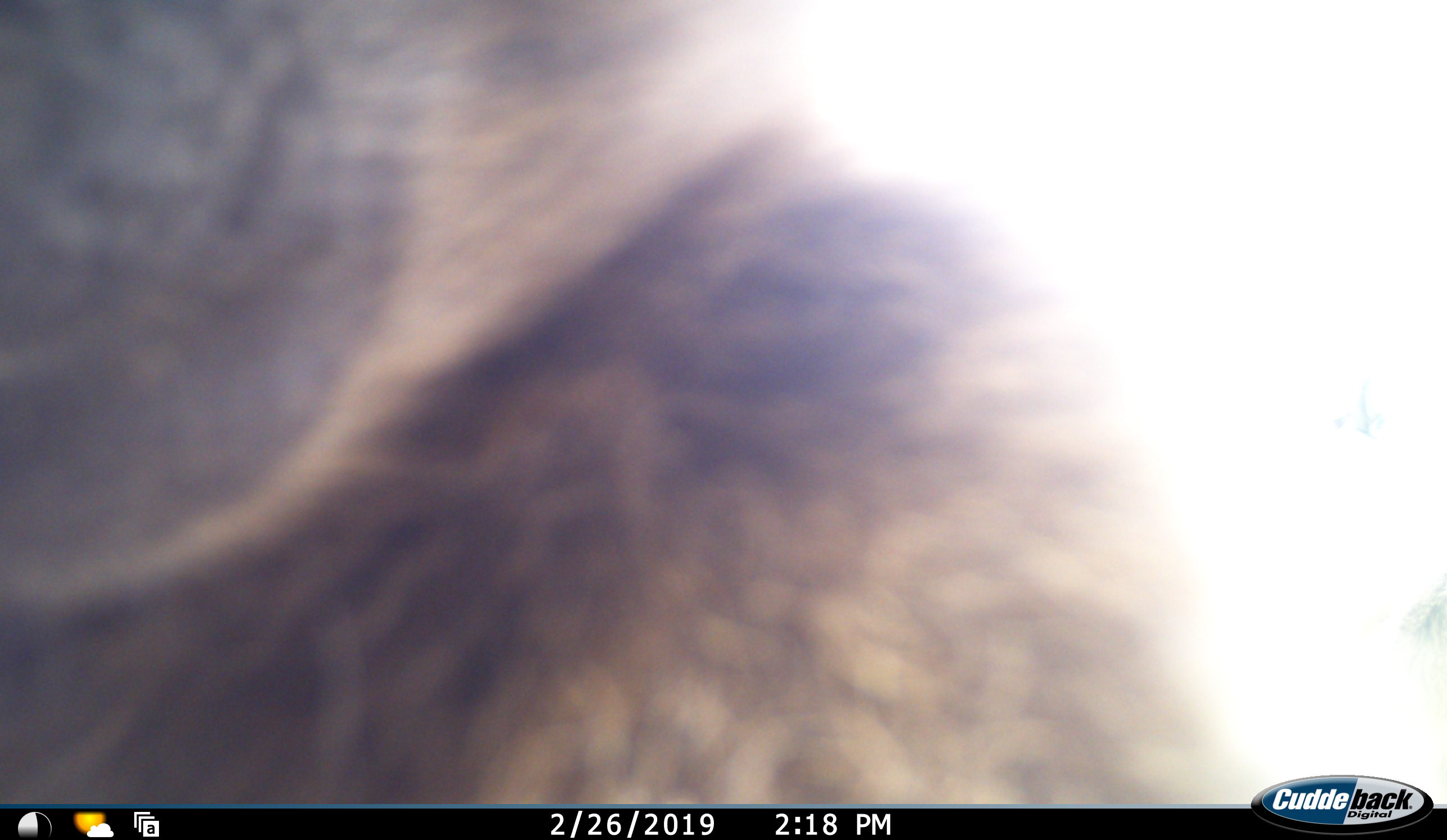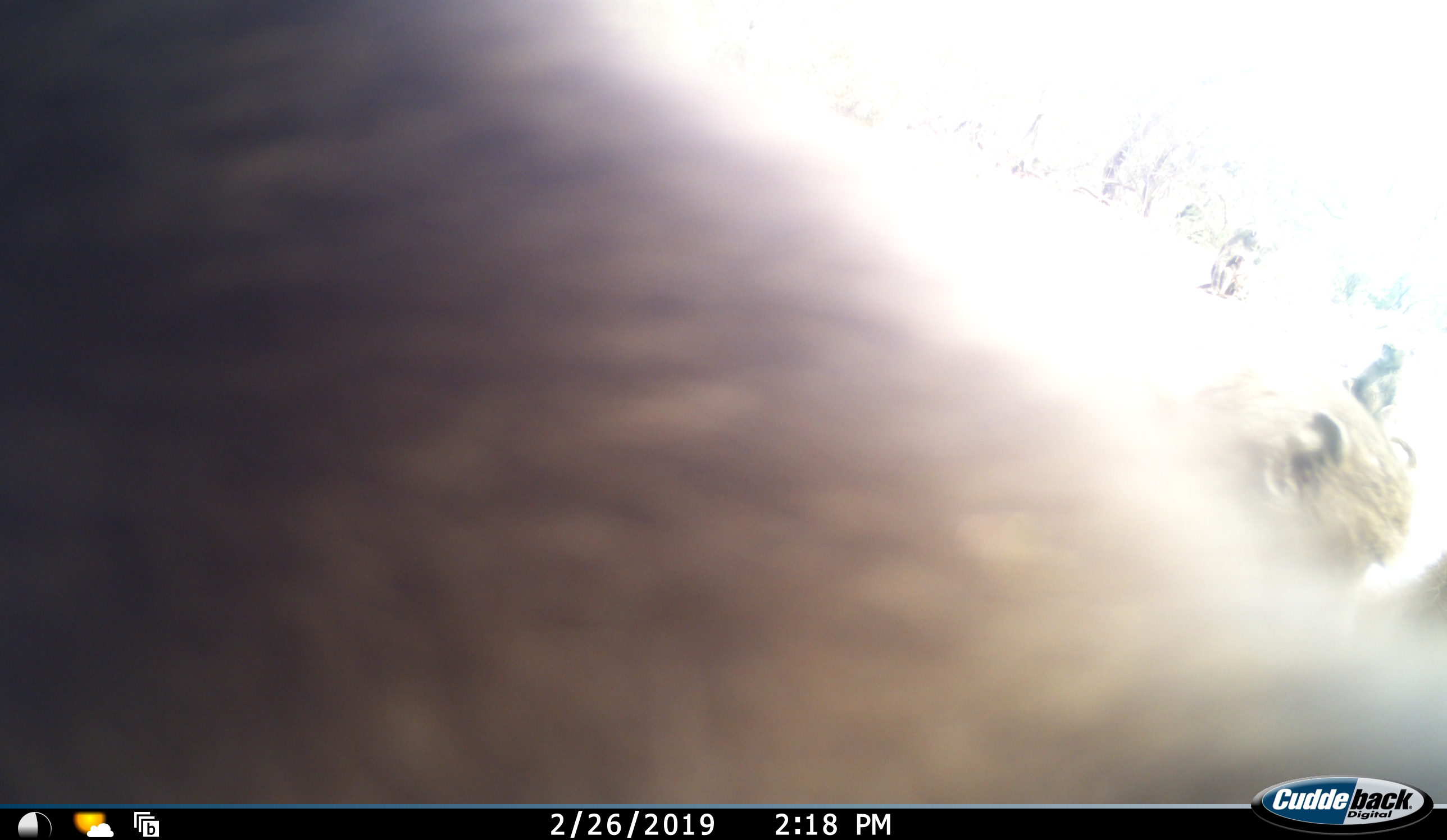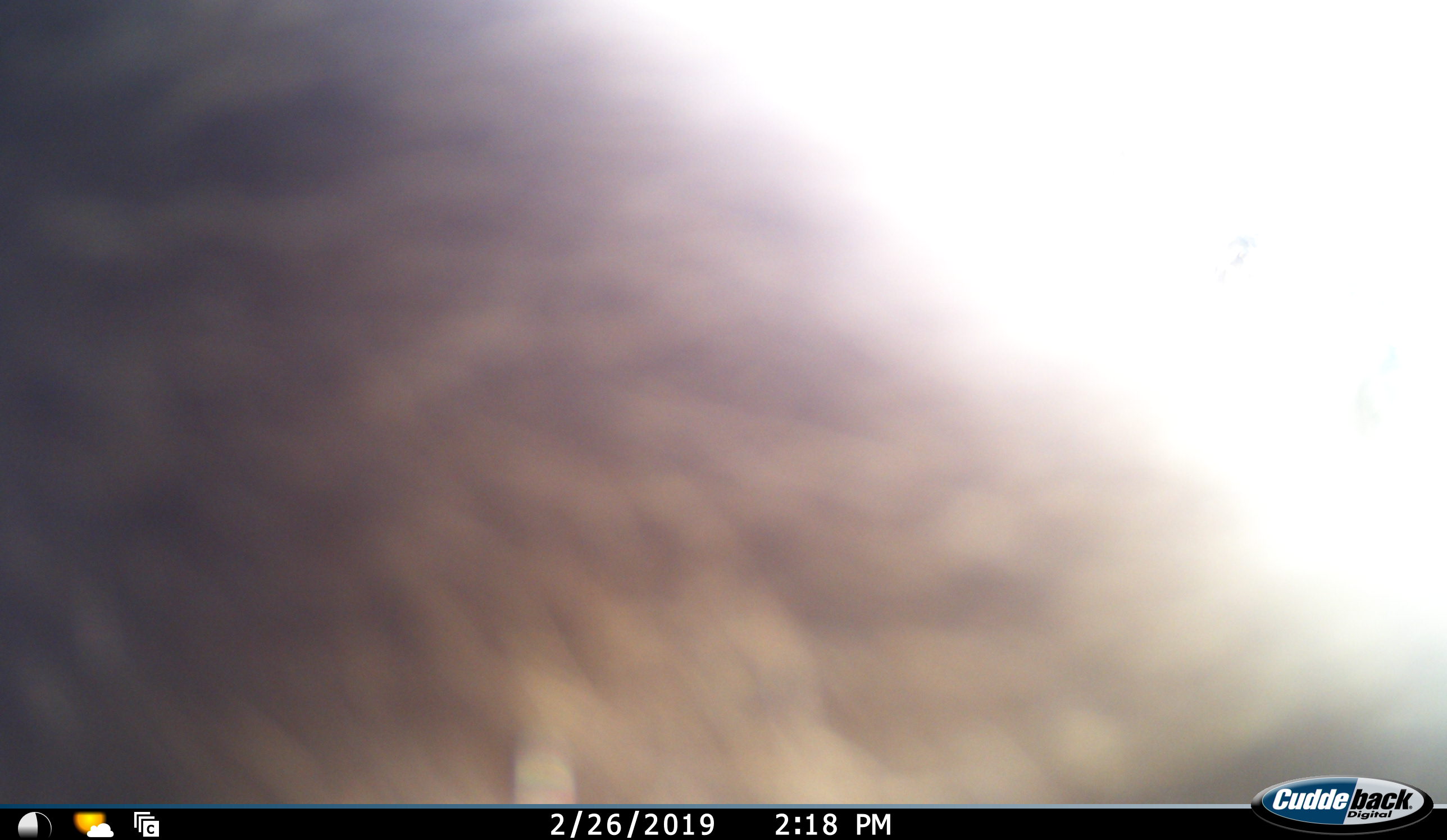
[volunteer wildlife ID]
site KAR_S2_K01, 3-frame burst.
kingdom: Animalia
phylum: Chordata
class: Mammalia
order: Primates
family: Cercopithecidae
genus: Papio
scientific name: Papio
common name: baboon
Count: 3.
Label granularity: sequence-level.